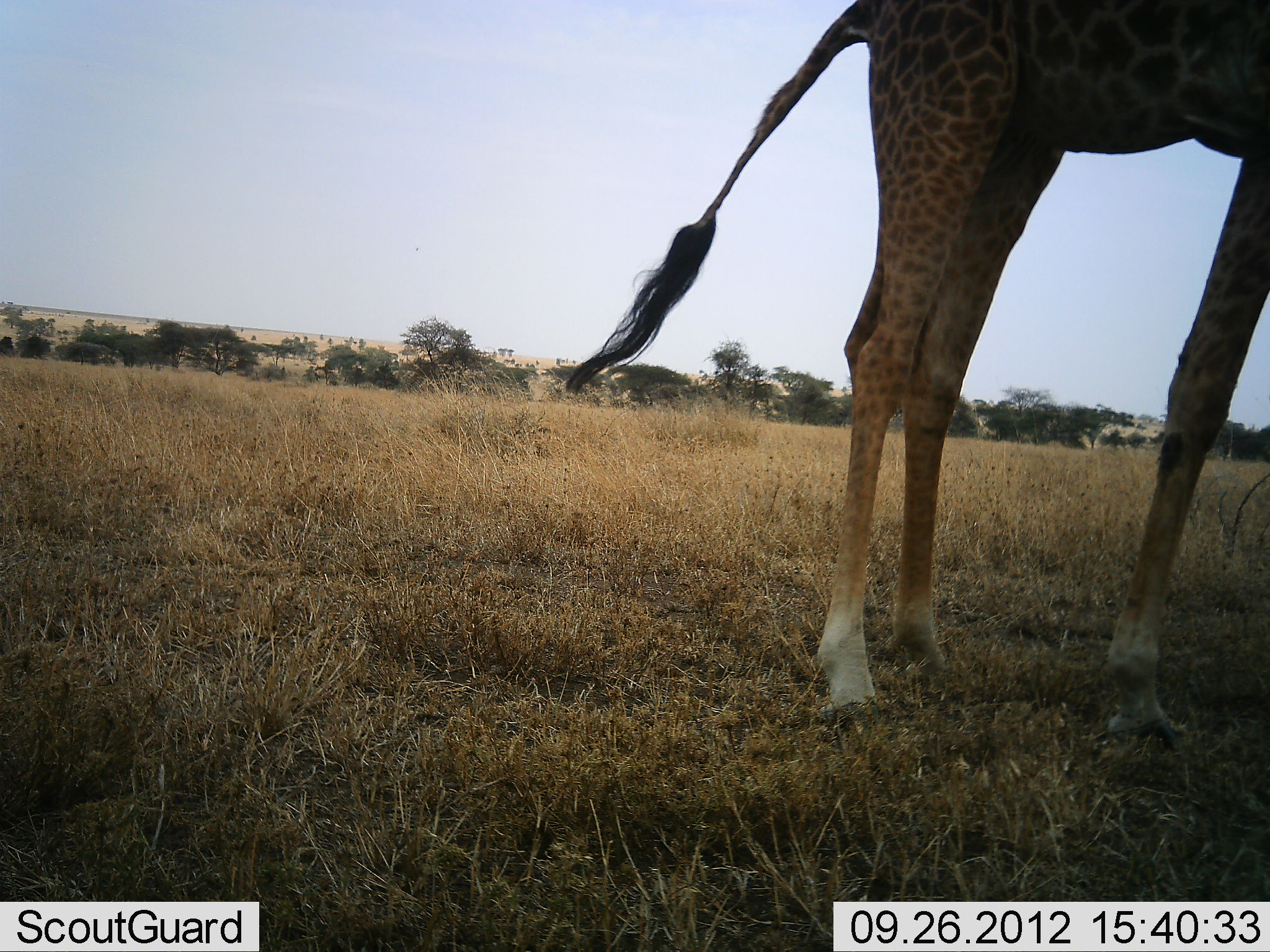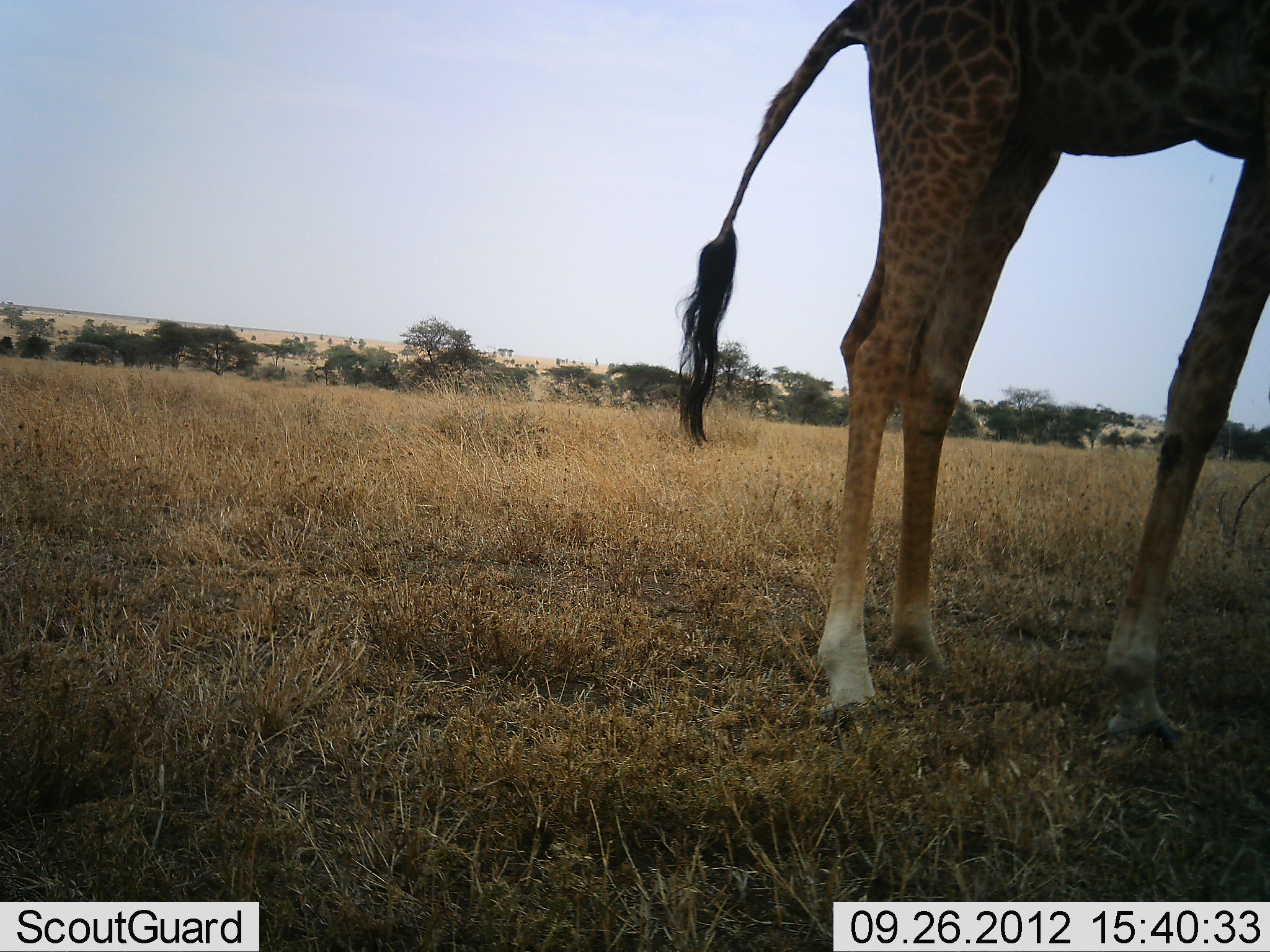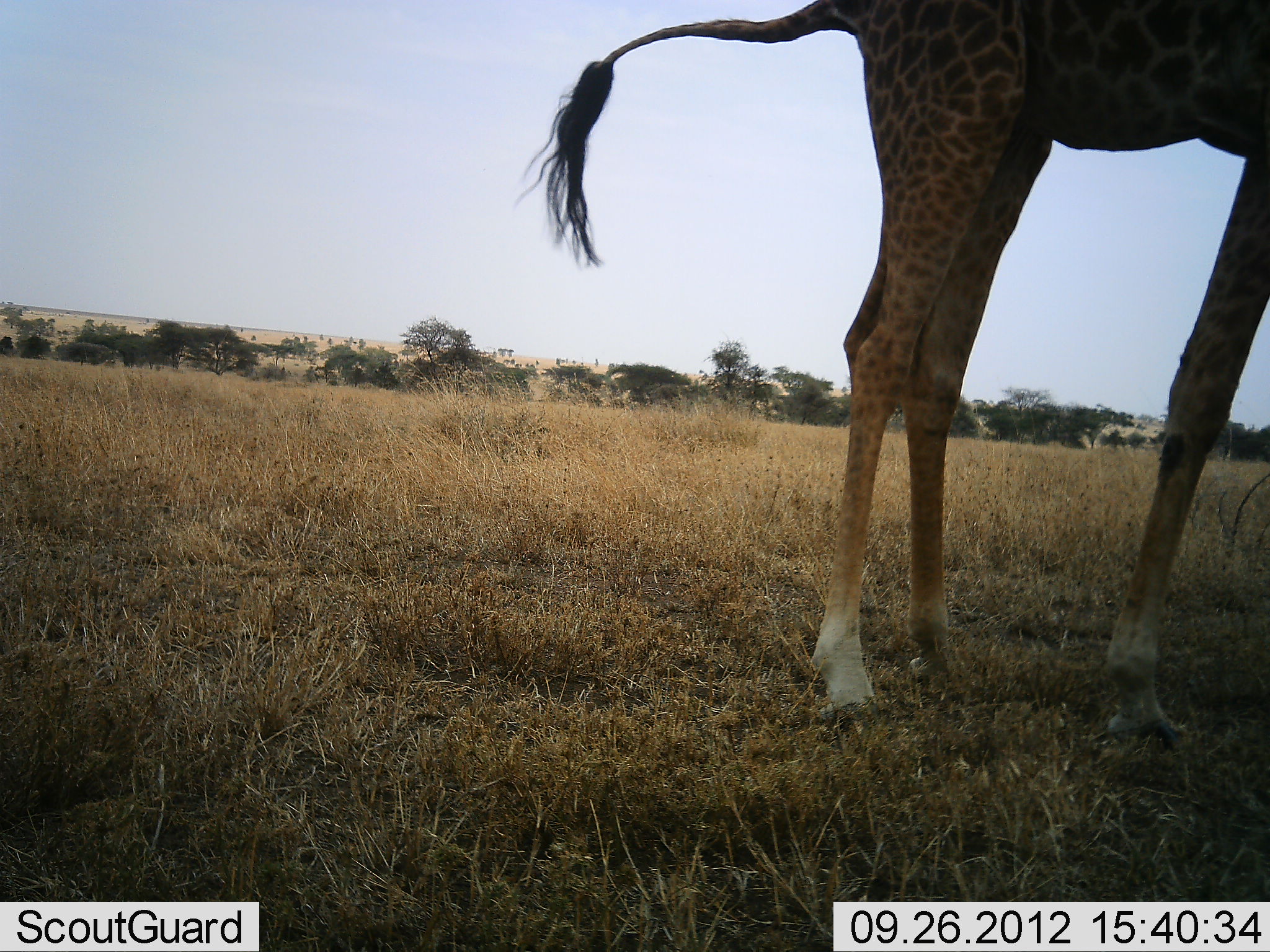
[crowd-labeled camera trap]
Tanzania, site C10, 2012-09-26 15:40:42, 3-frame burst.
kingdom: Animalia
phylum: Chordata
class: Mammalia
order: Artiodactyla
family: Giraffidae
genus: Giraffa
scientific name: Giraffa camelopardalis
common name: giraffe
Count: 1.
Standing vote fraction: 100%.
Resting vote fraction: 0%.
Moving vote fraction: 0%.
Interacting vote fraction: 0%.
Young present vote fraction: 0%.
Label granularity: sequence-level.